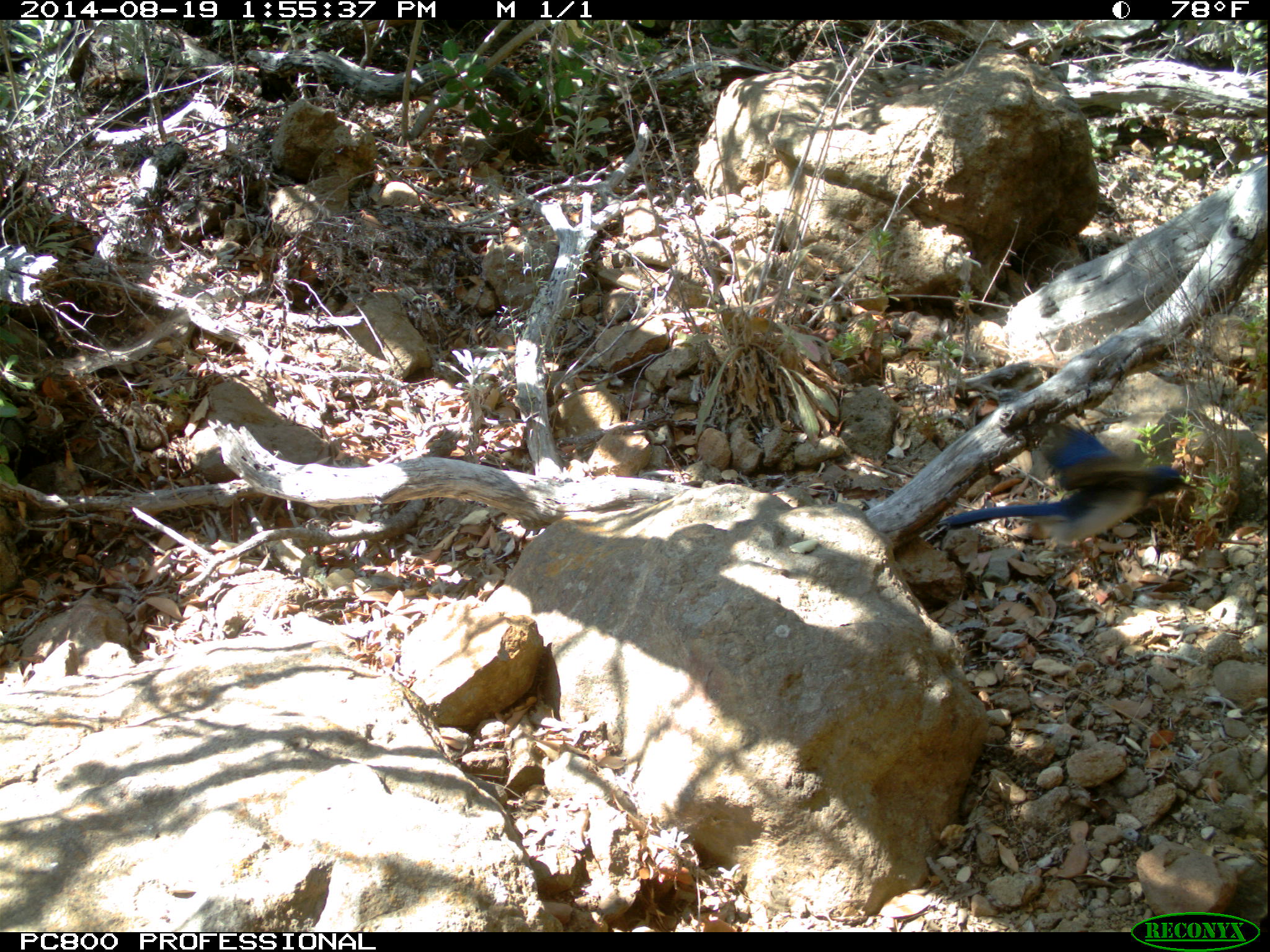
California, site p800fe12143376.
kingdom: Animalia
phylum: Chordata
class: Aves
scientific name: Aves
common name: bird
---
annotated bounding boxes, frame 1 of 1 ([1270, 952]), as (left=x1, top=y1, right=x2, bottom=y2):
bird: (left=935, top=416, right=1198, bottom=547)